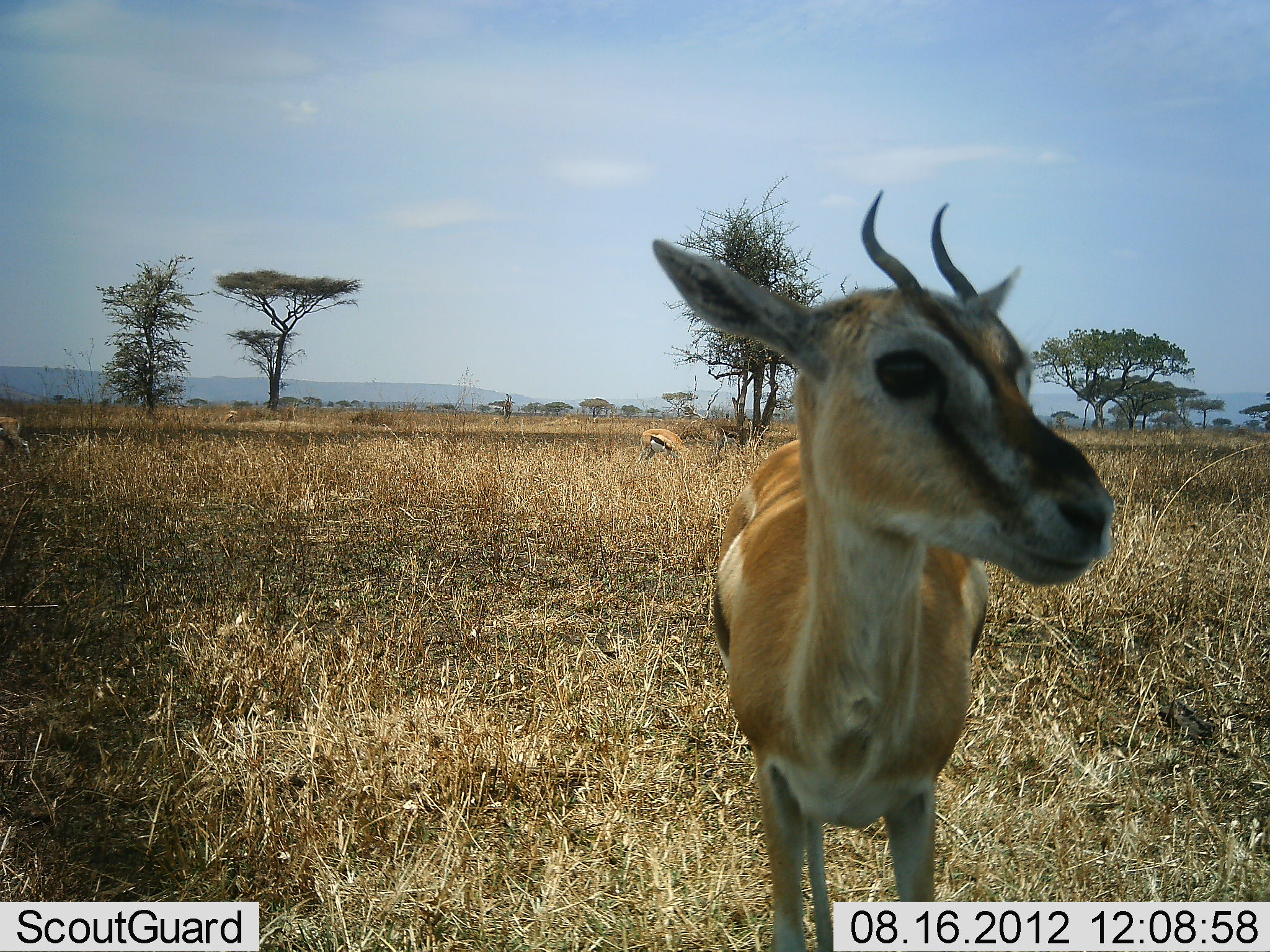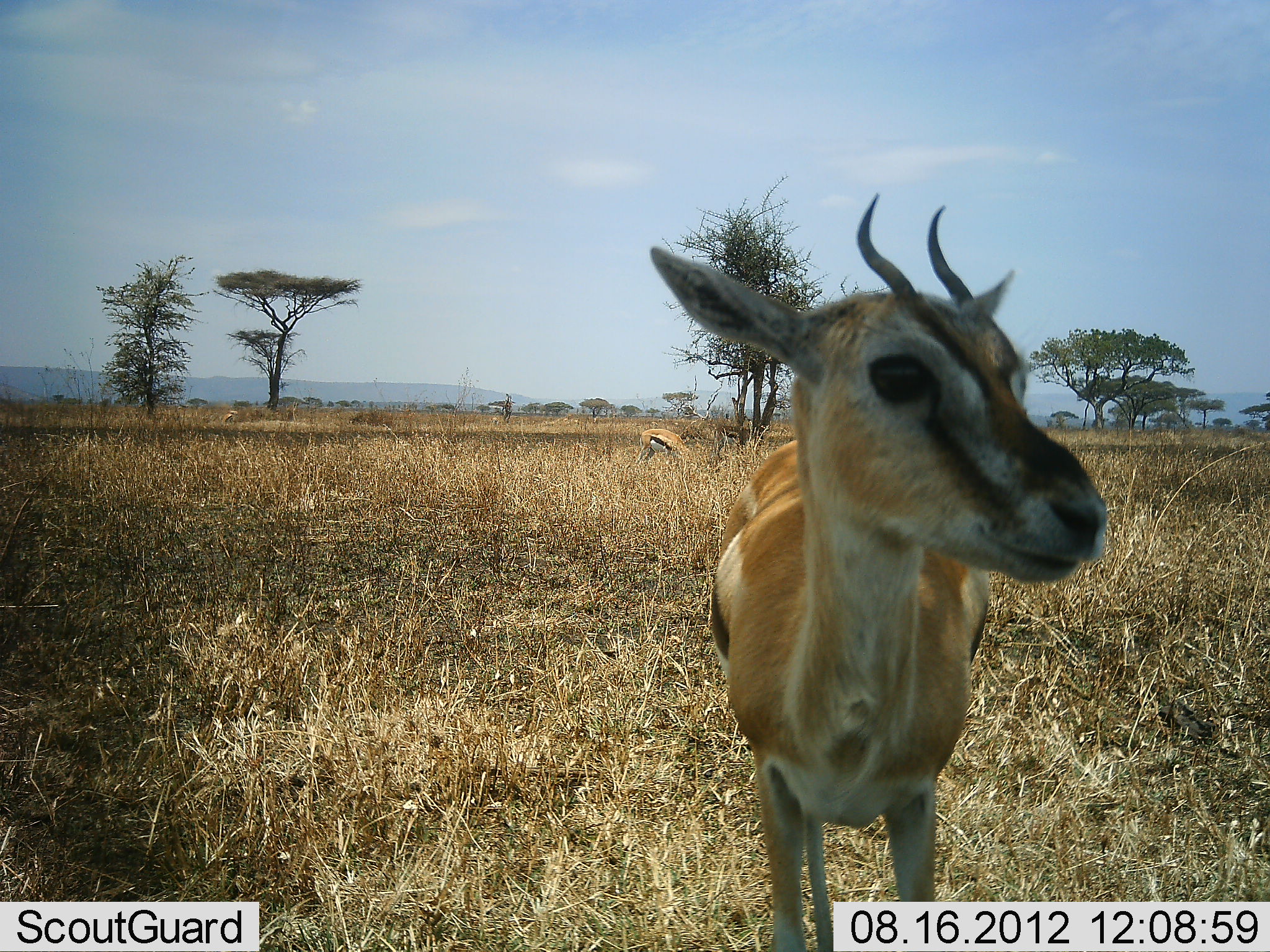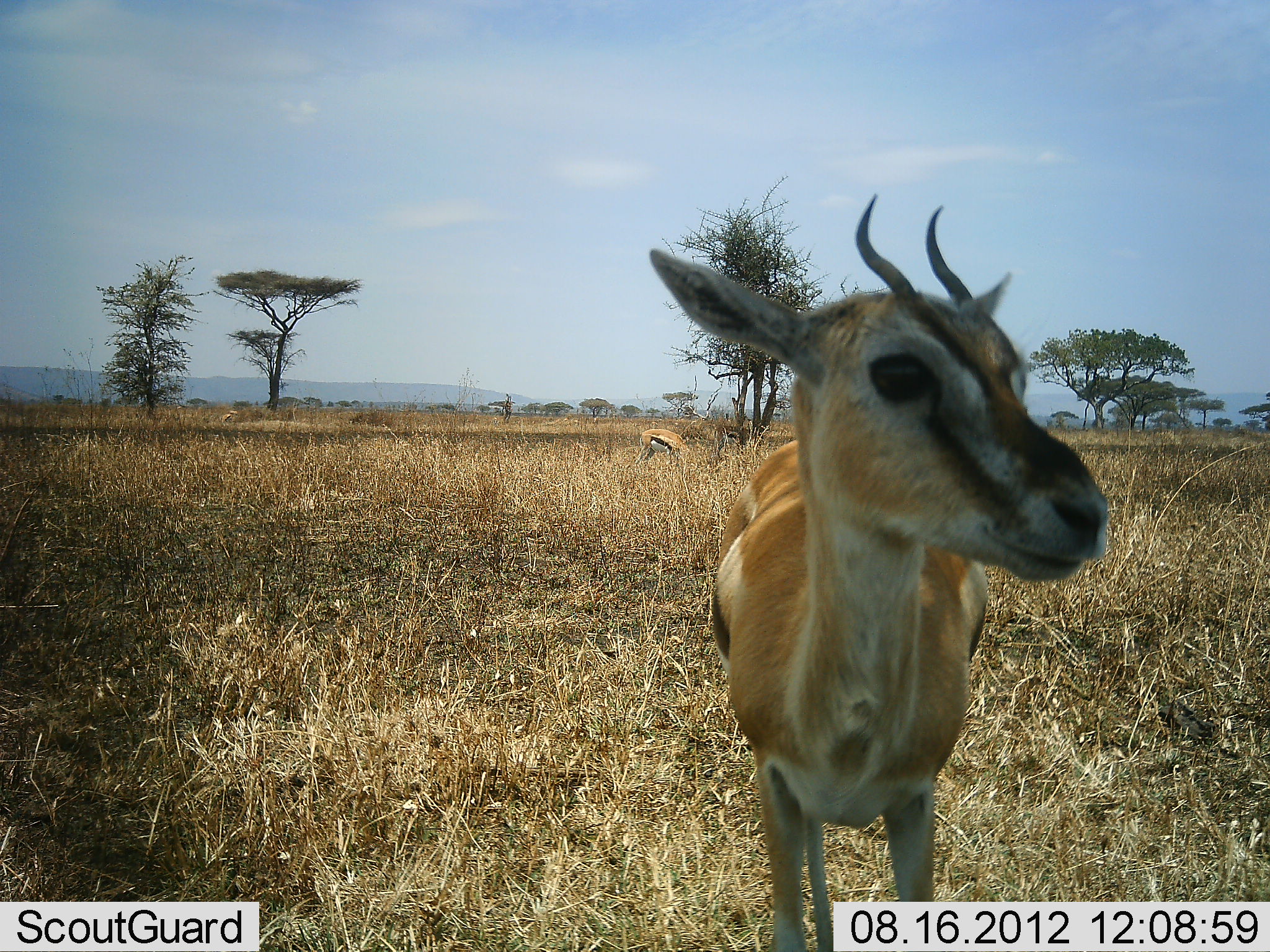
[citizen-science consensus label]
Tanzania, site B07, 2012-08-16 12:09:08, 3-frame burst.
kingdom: Animalia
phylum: Chordata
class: Mammalia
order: Artiodactyla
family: Bovidae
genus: Eudorcas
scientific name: Eudorcas thomsonii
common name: thomson's gazelle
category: gazellethomsons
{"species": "gazellethomsons (thomson's gazelle) (Eudorcas thomsonii)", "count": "3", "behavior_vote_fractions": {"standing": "70%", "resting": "10%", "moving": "20%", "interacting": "0%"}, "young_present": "0%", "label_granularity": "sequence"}